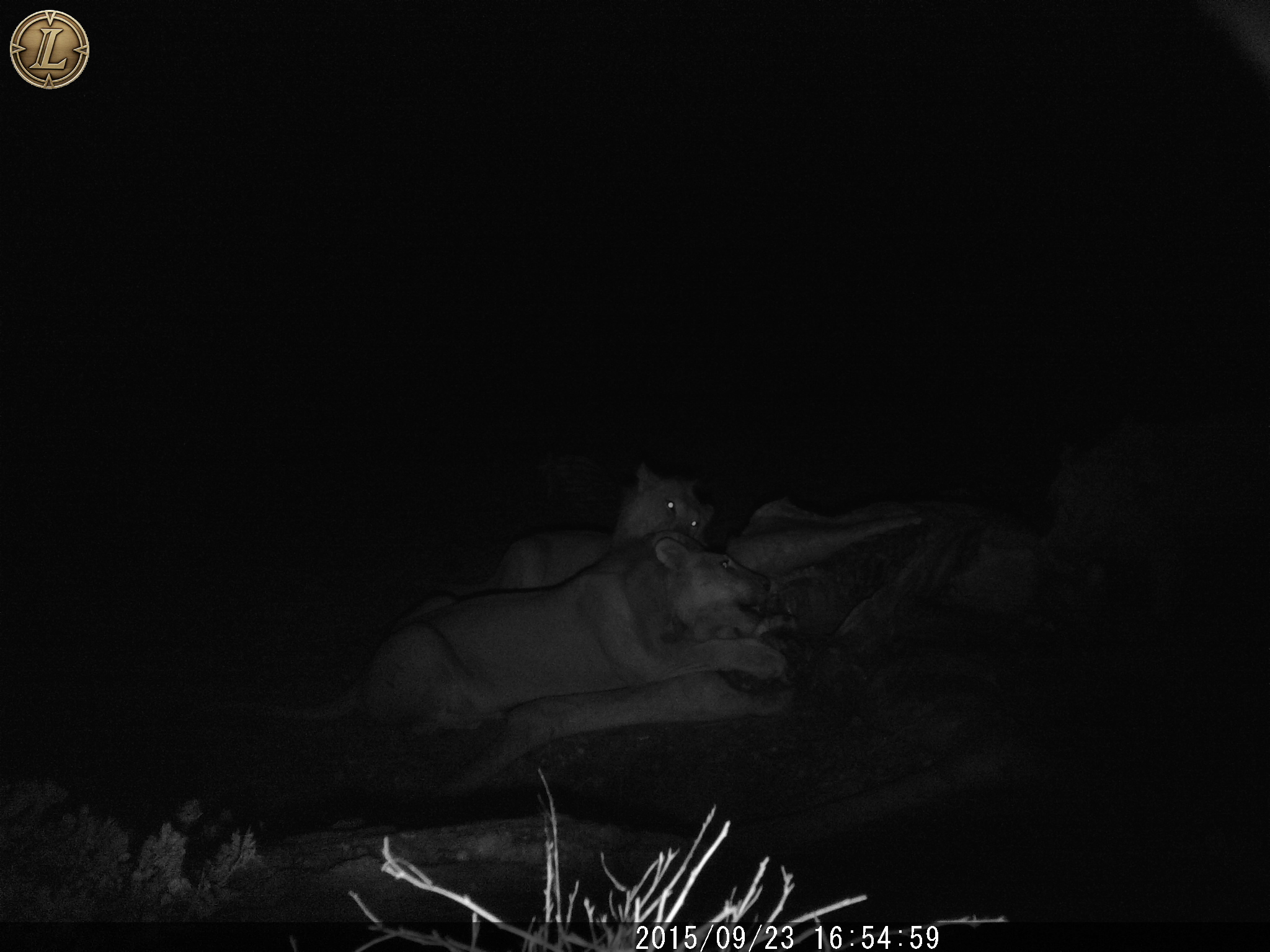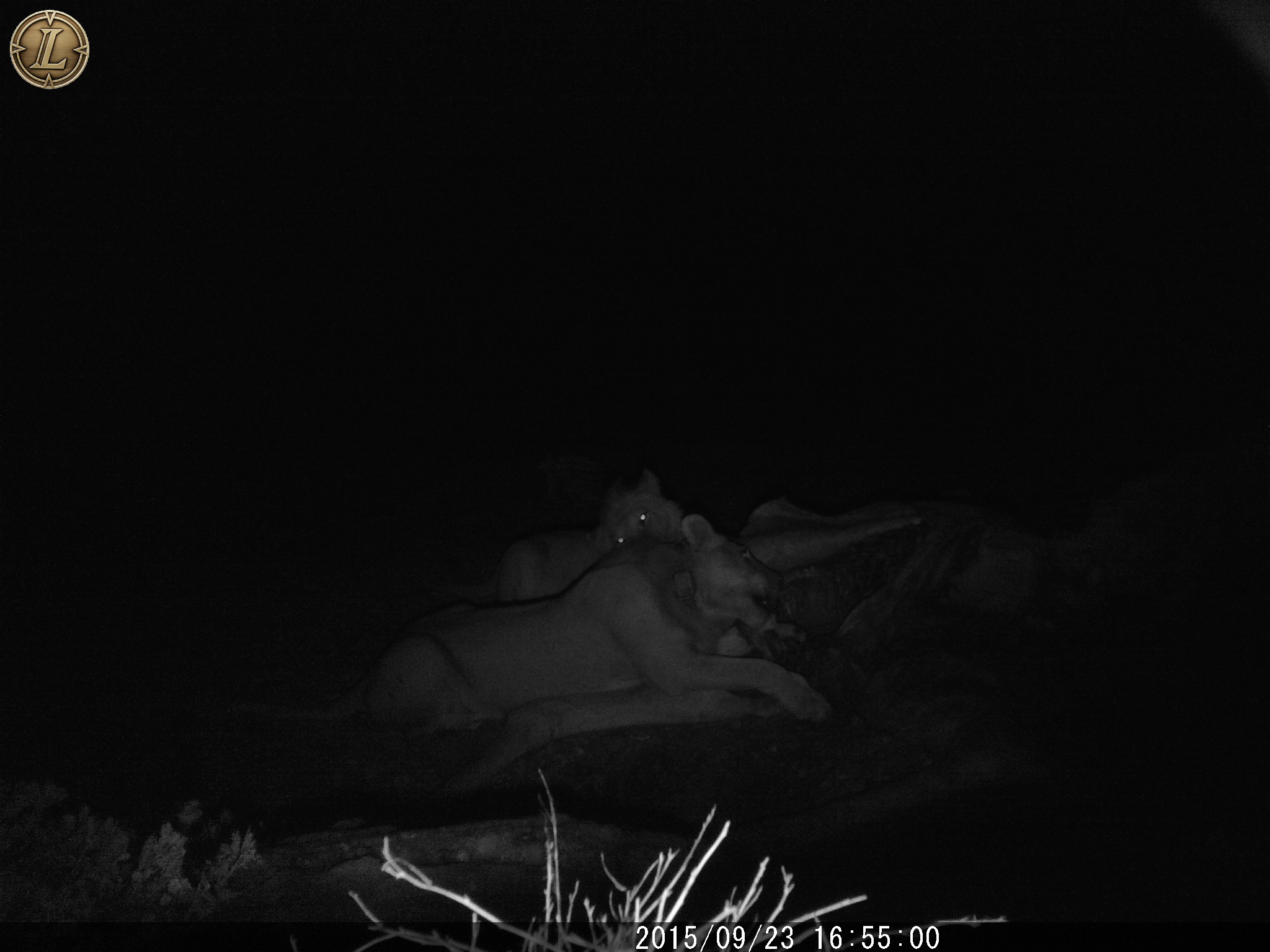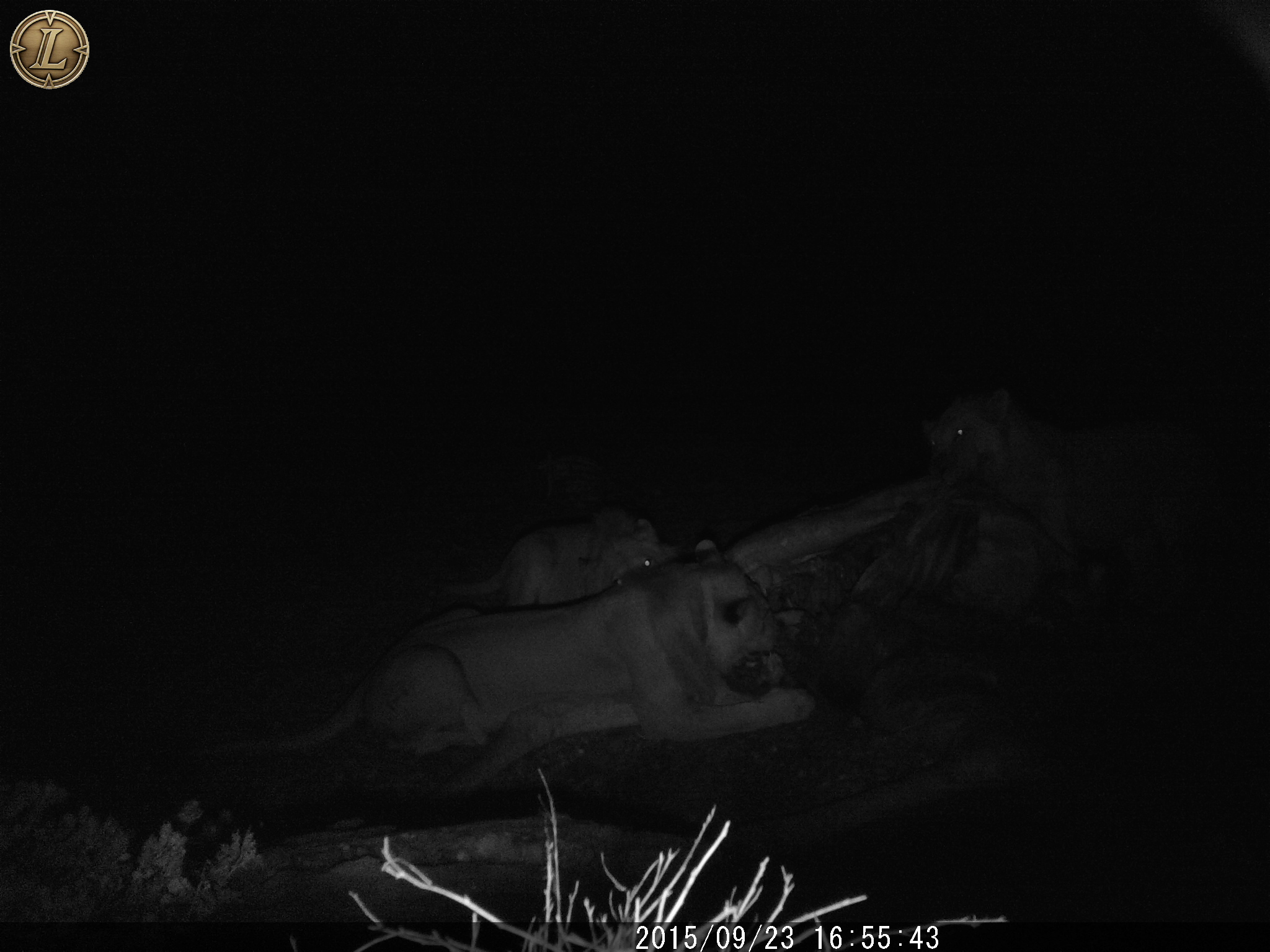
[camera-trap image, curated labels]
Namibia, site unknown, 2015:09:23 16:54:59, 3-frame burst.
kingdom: Animalia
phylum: Chordata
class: Mammalia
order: Carnivora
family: Felidae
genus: Panthera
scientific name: Panthera leo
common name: lion